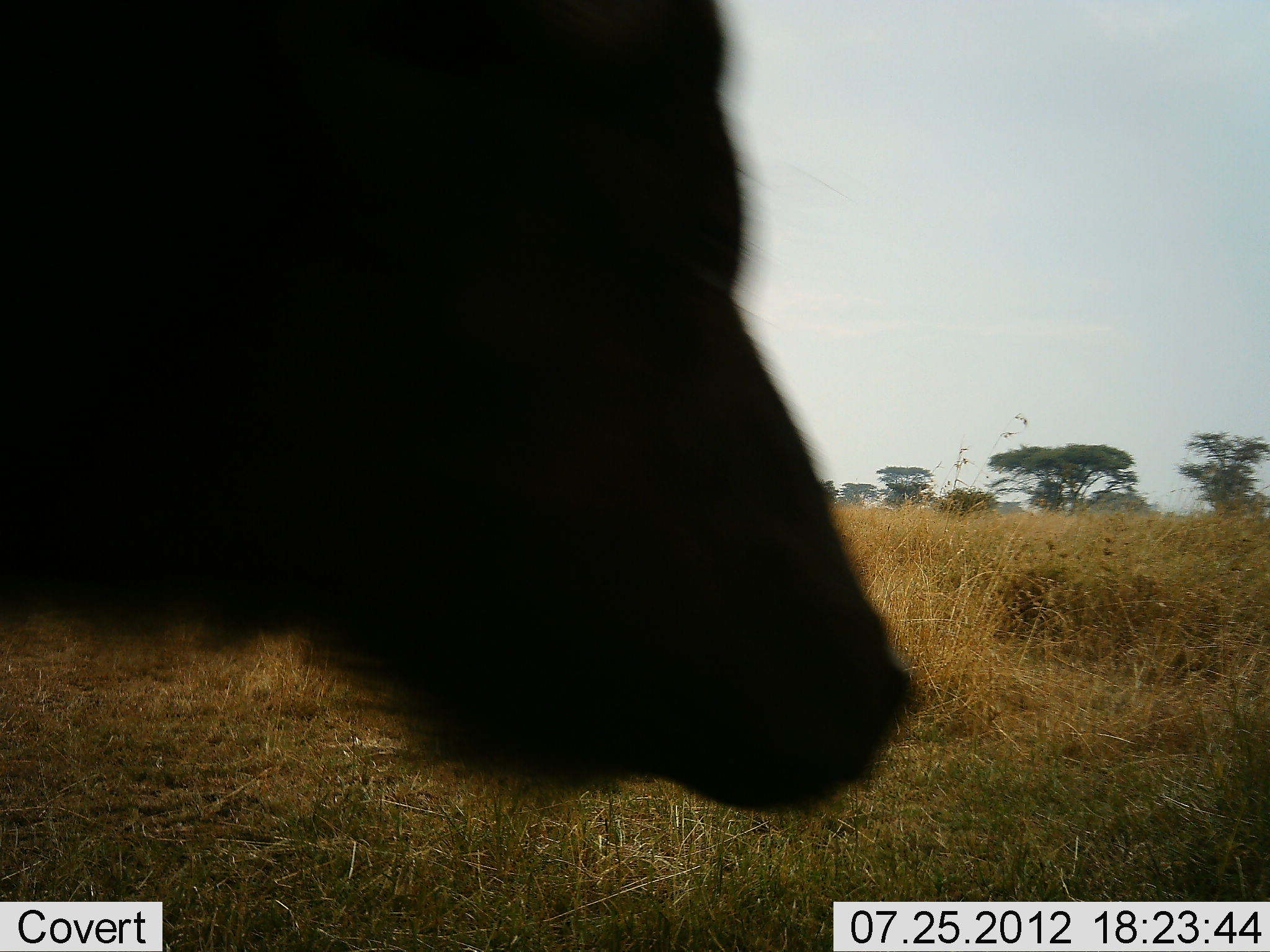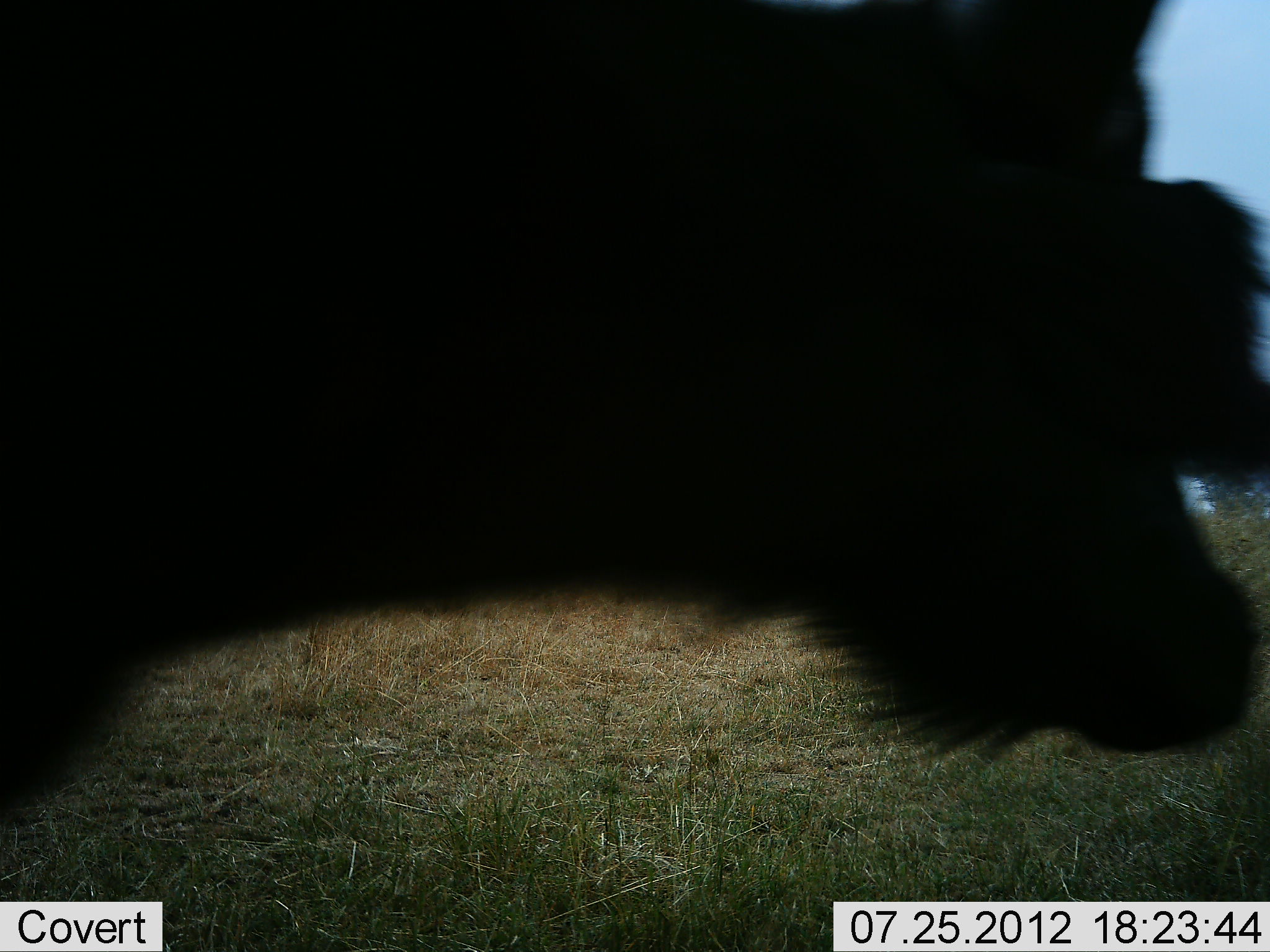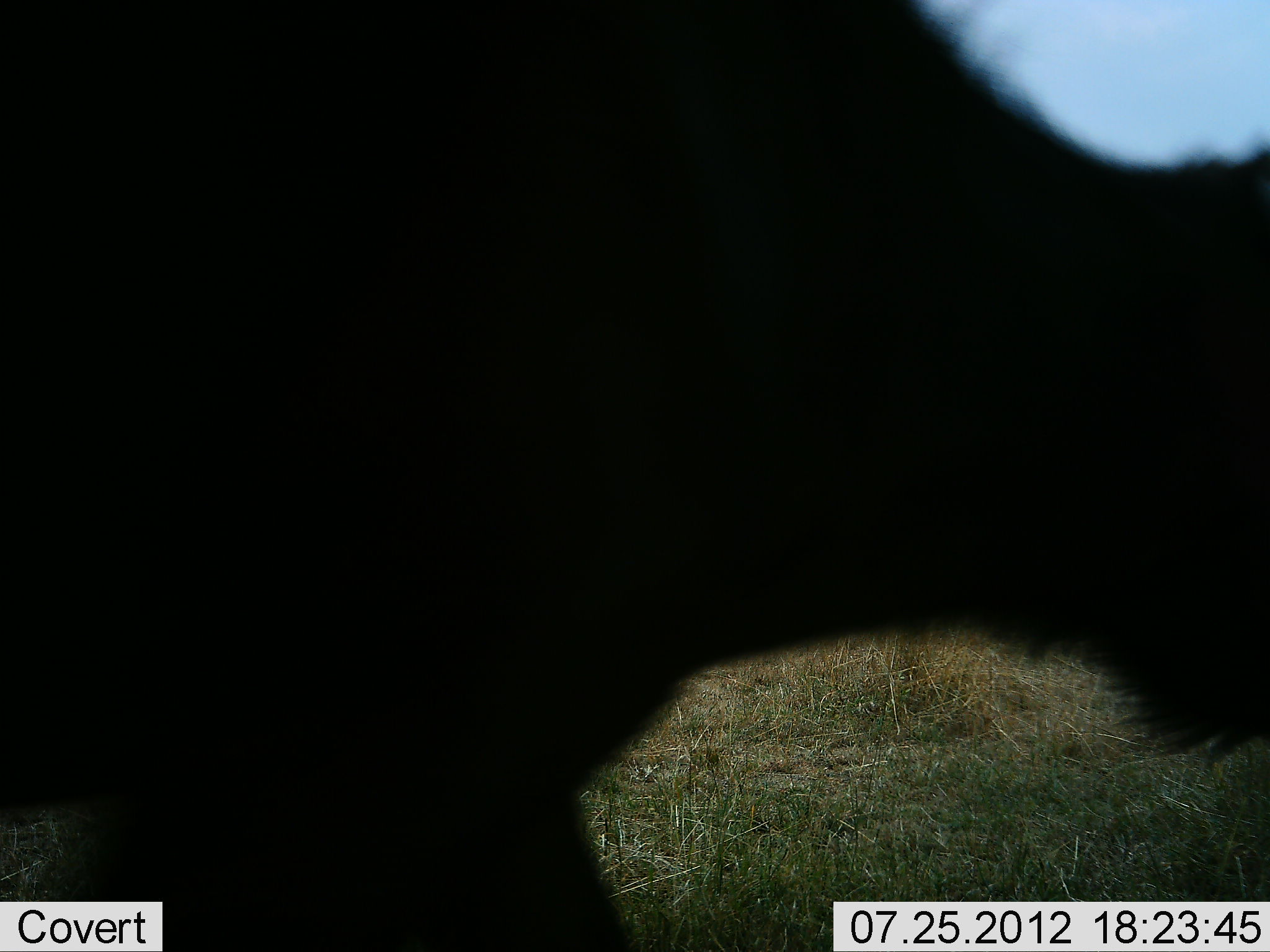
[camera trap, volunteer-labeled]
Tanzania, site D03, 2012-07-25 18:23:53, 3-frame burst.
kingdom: Animalia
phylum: Chordata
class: Mammalia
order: Artiodactyla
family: Bovidae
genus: Syncerus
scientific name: Syncerus caffer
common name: cape buffalo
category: buffalo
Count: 1.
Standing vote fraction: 0%.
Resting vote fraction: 0%.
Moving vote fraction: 100%.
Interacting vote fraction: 0%.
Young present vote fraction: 10%.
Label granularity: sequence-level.